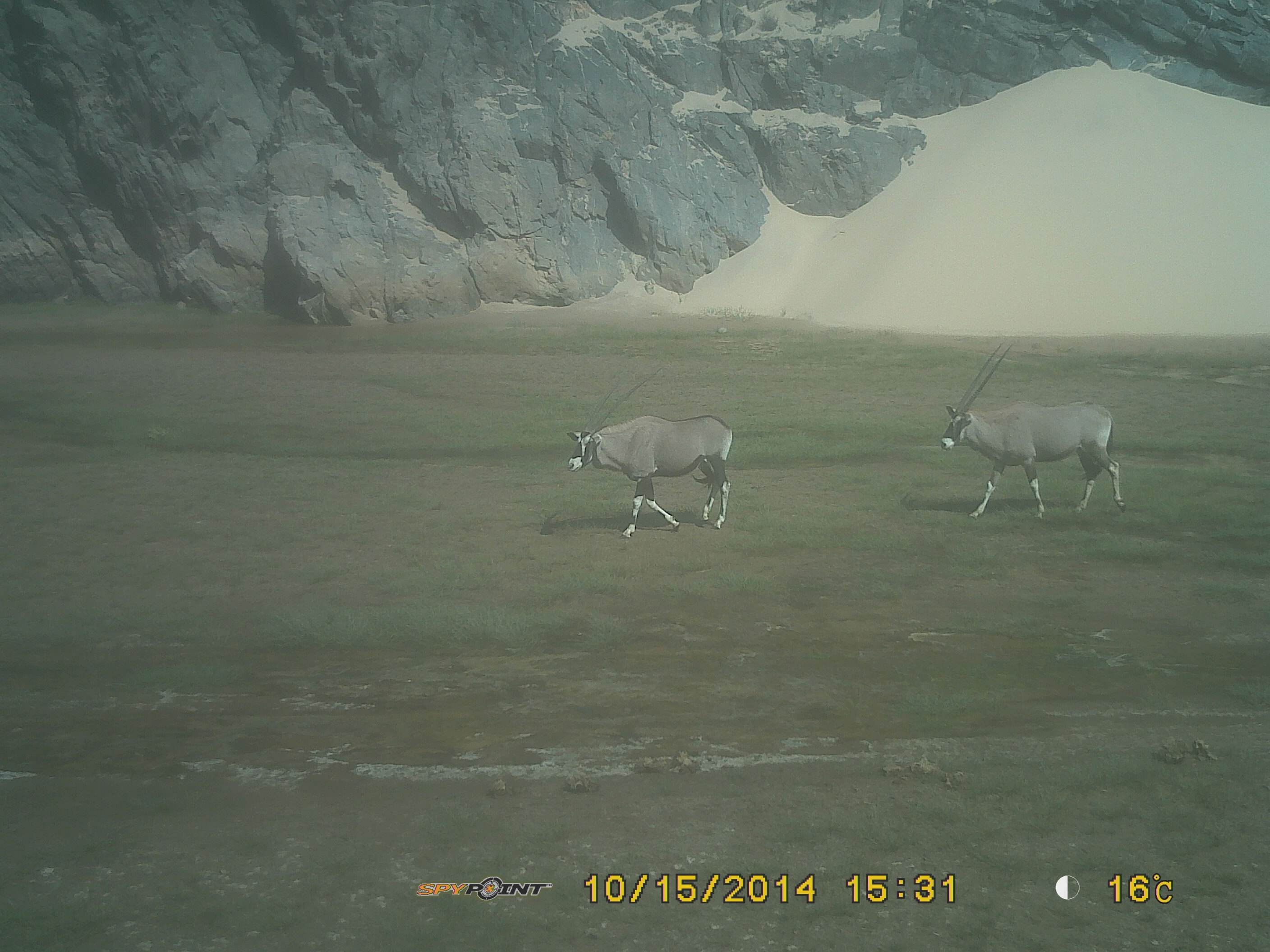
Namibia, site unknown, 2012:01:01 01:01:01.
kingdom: Animalia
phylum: Chordata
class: Mammalia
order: Artiodactyla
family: Bovidae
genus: Oryx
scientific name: Oryx gazella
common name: gemsbok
Oryx gazella (gemsbok).